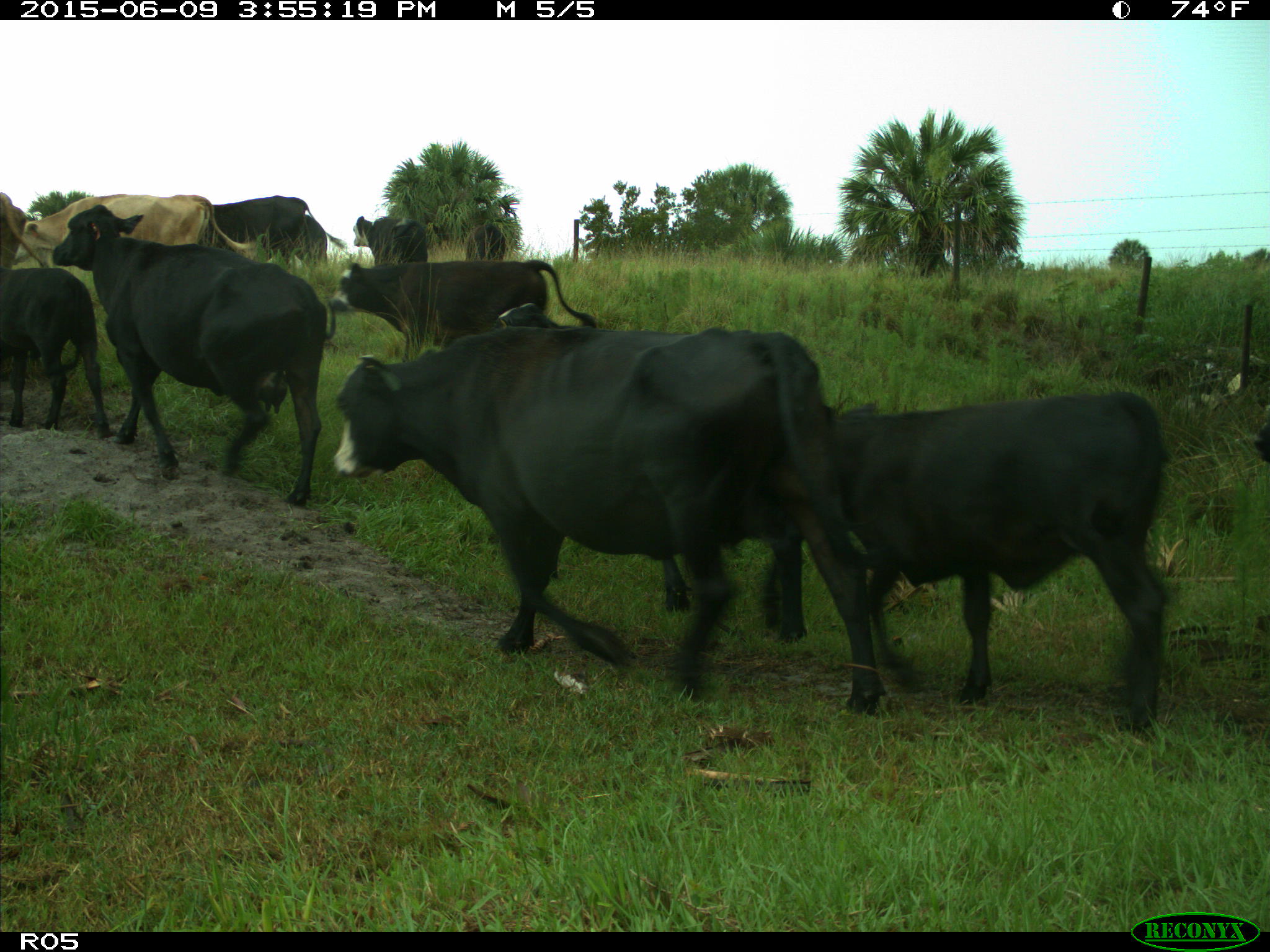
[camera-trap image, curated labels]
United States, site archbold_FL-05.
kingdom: Animalia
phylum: Chordata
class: Mammalia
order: Artiodactyla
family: Bovidae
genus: Bos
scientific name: Bos taurus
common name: domestic cow